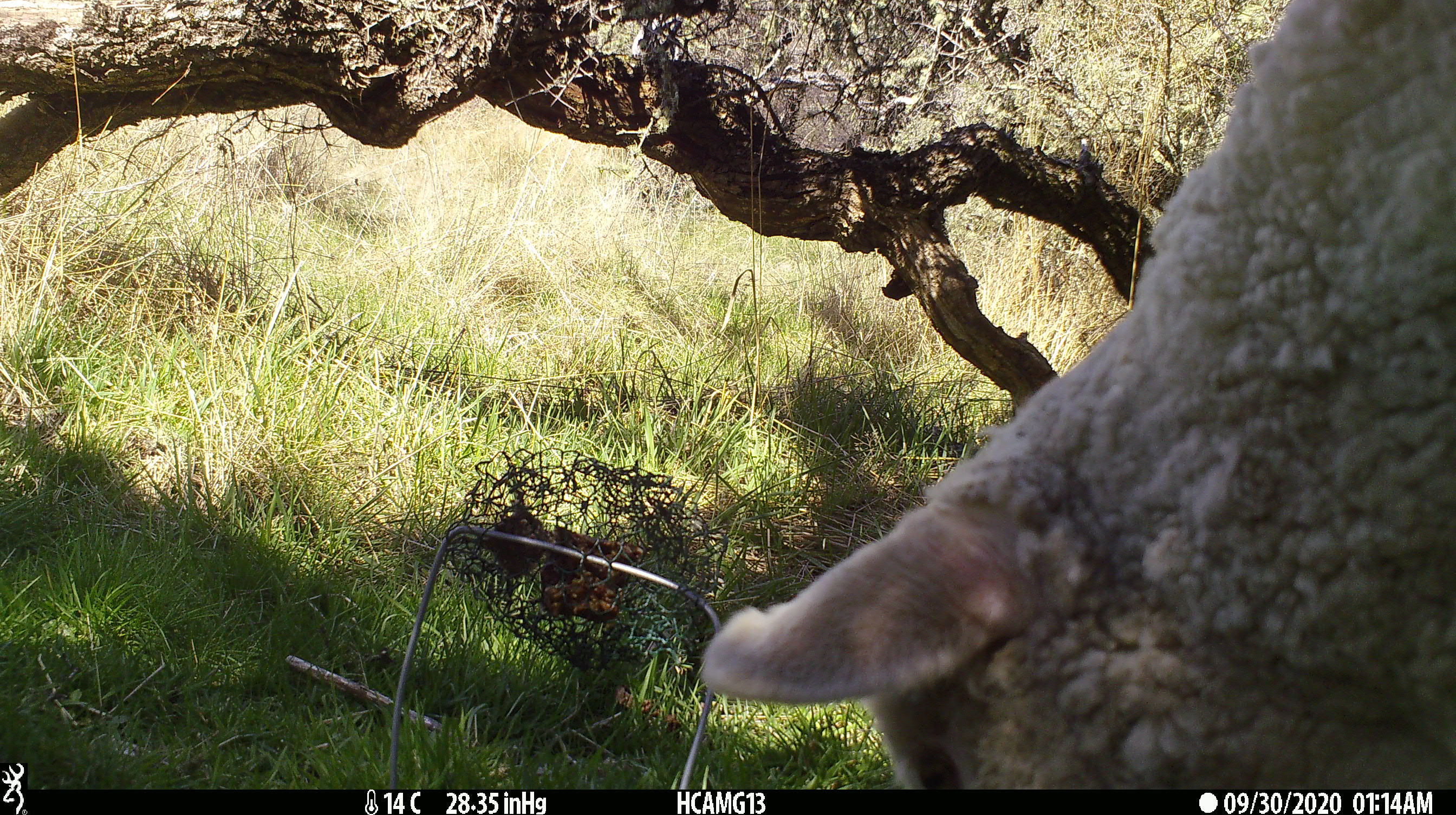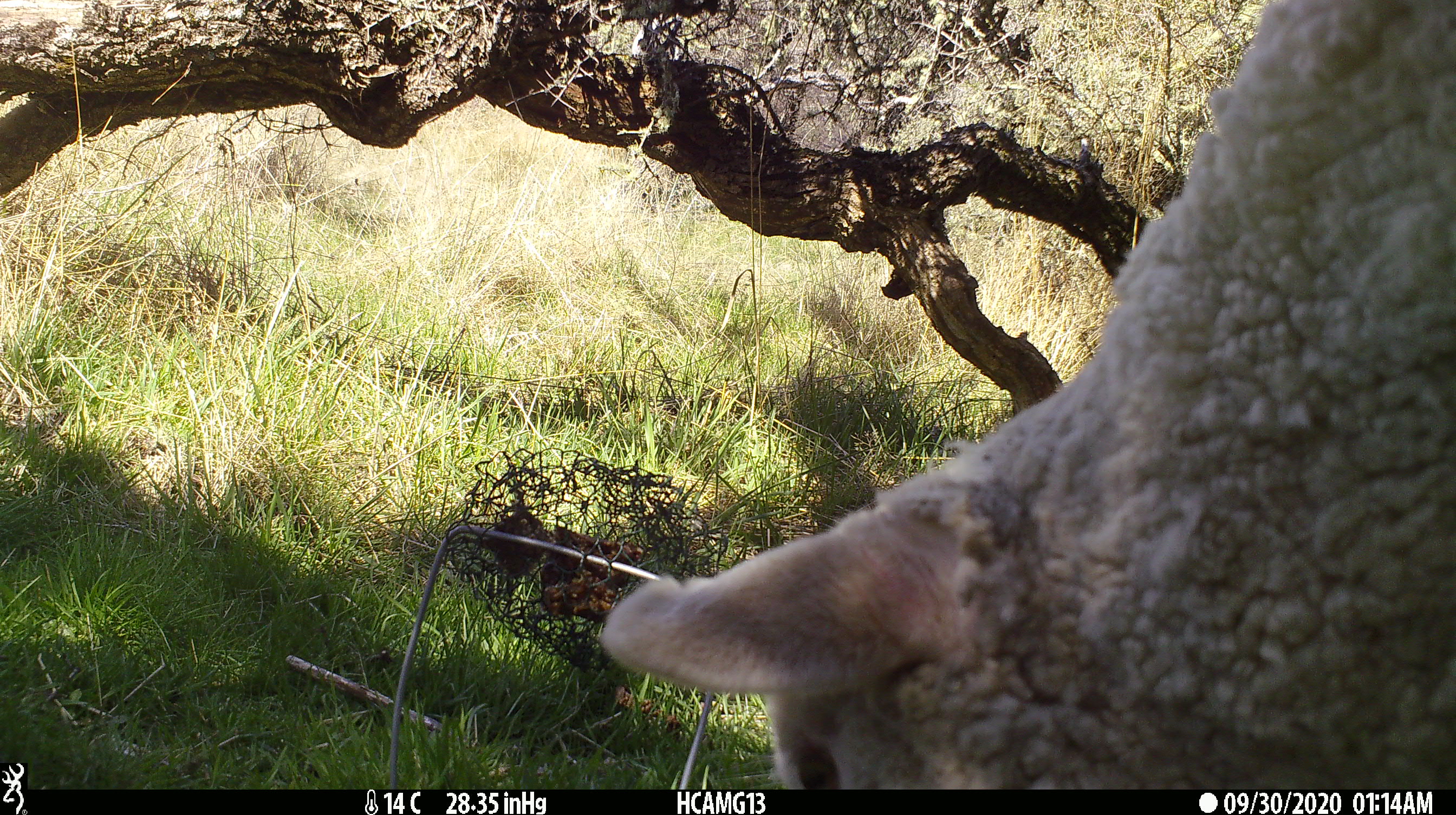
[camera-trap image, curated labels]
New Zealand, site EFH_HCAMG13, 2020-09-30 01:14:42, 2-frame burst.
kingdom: Animalia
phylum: Chordata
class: Mammalia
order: Artiodactyla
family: Bovidae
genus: Ovis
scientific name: Ovis aries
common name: domestic sheep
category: sheep